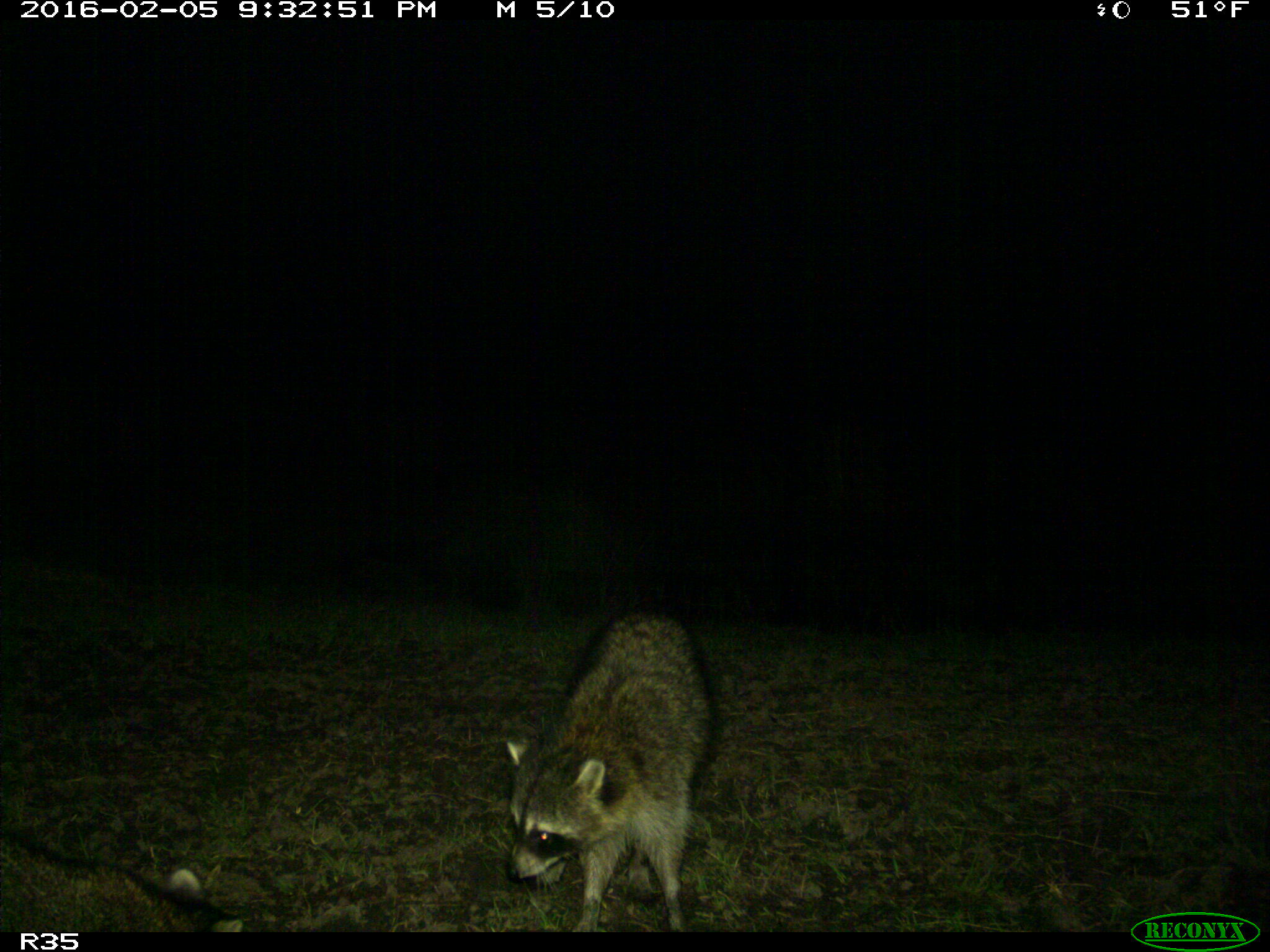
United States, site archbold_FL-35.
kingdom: Animalia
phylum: Chordata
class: Mammalia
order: Carnivora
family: Procyonidae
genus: Procyon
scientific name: Procyon lotor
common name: common raccoon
Procyon lotor (common raccoon).